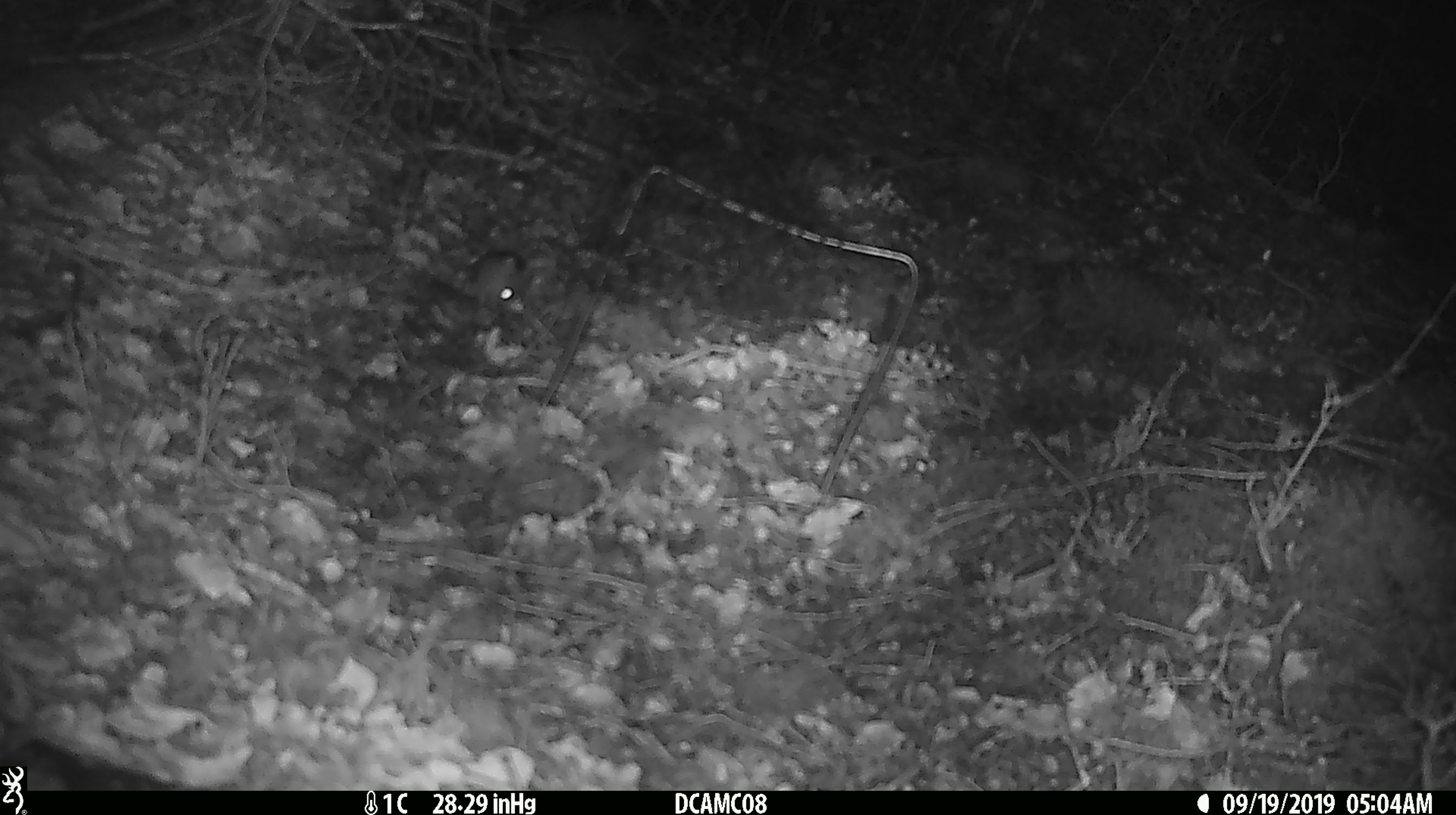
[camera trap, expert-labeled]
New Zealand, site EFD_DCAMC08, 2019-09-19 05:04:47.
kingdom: Animalia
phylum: Chordata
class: Mammalia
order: Rodentia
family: Muridae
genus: Mus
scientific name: Mus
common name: mouse